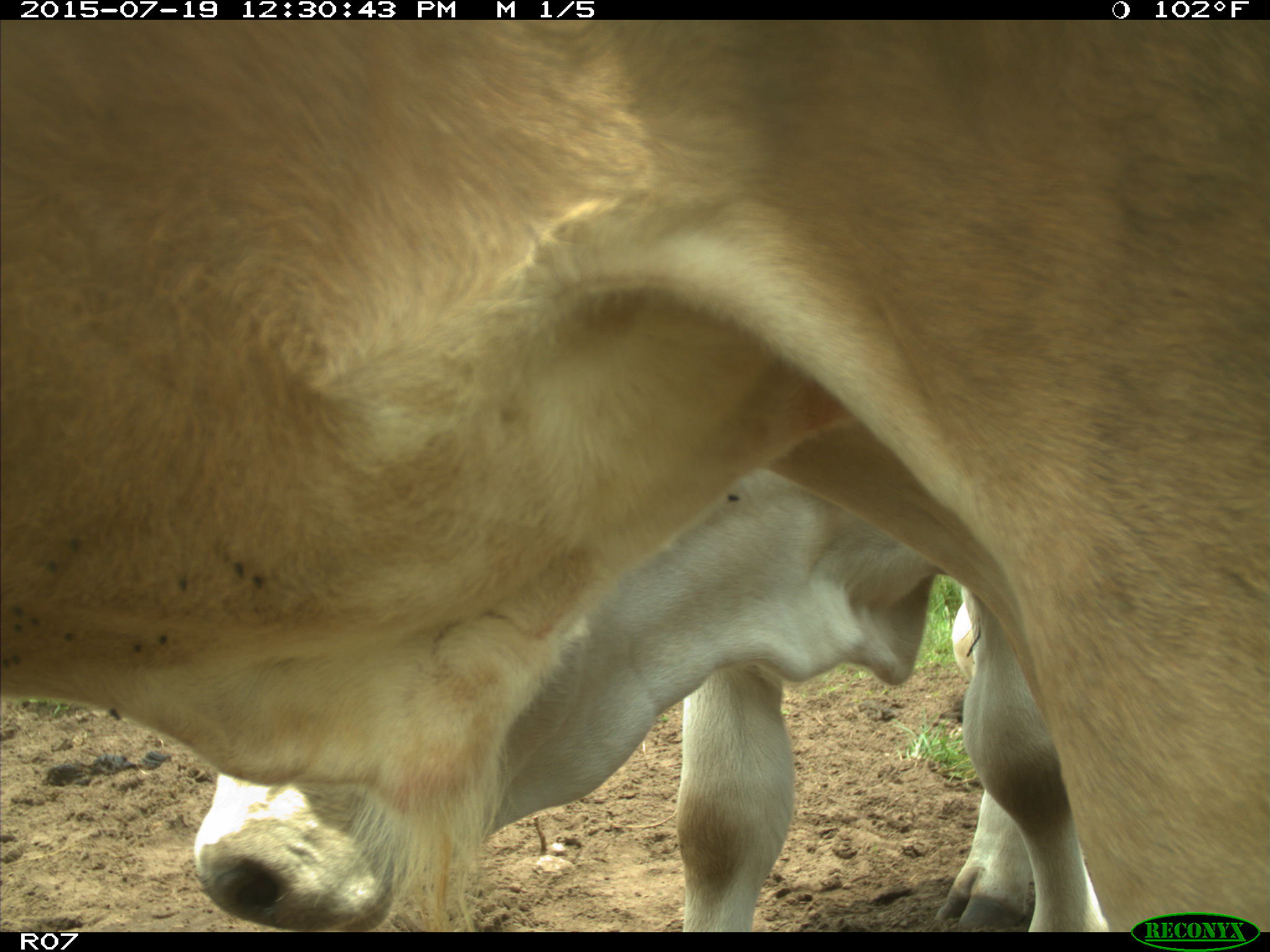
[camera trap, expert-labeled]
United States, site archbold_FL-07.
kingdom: Animalia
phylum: Chordata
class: Mammalia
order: Artiodactyla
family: Bovidae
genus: Bos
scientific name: Bos taurus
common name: domestic cow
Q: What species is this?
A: Bos taurus (domestic cow).